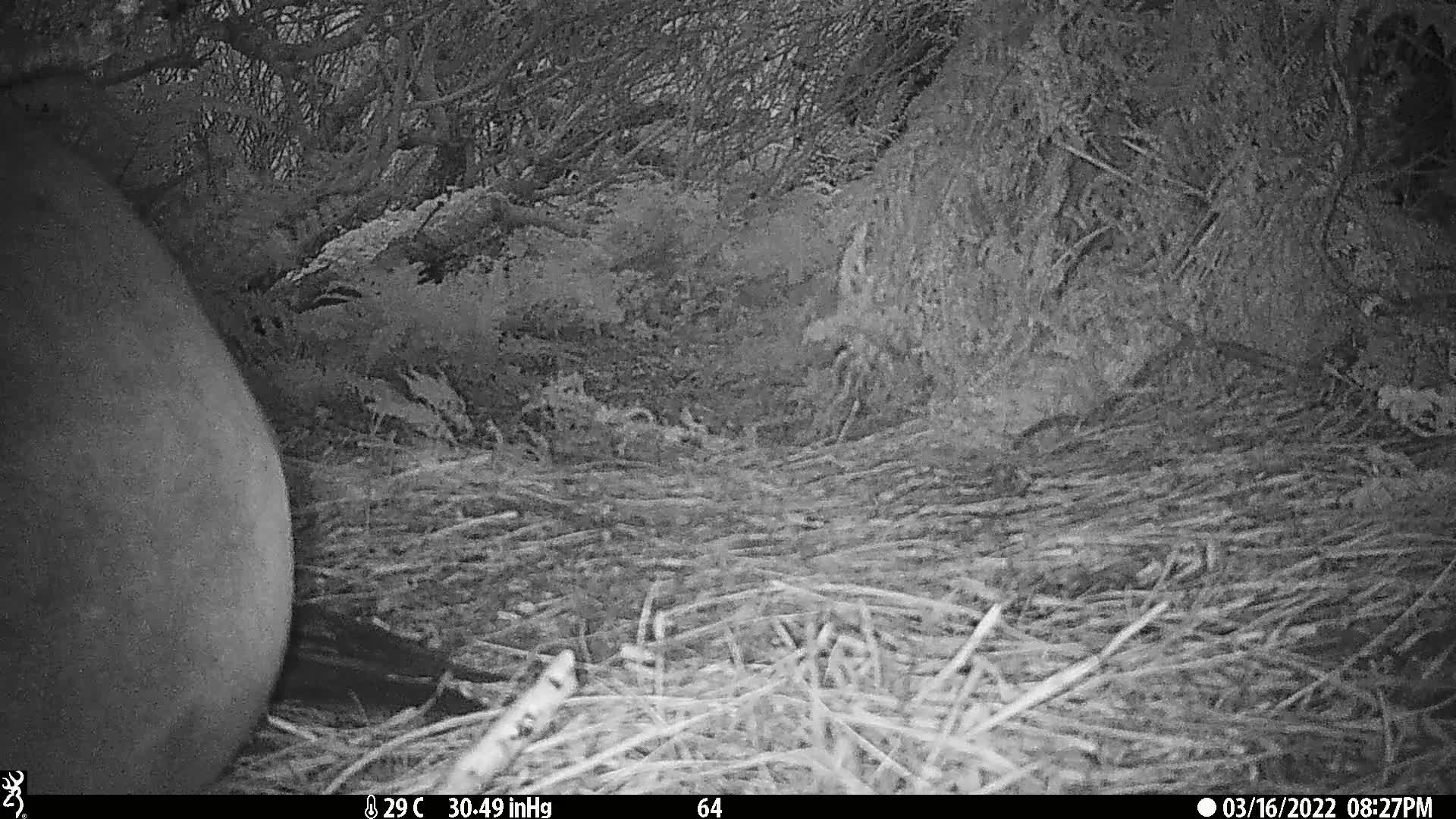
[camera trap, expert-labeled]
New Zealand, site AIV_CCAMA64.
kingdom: Animalia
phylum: Chordata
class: Mammalia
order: Carnivora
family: Otariidae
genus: Phocarctos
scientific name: Phocarctos hookeri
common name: new zealand sea lion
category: sealion